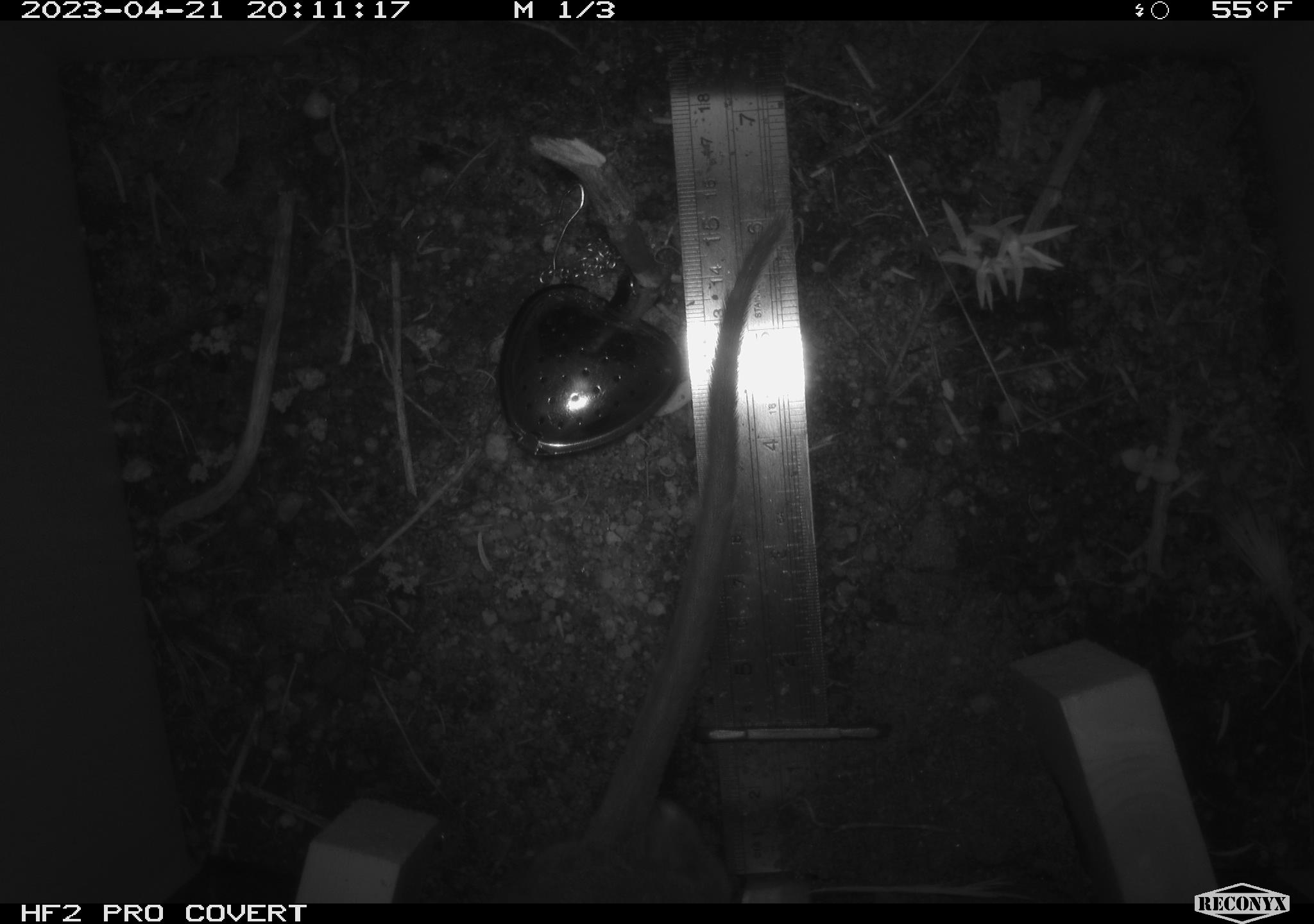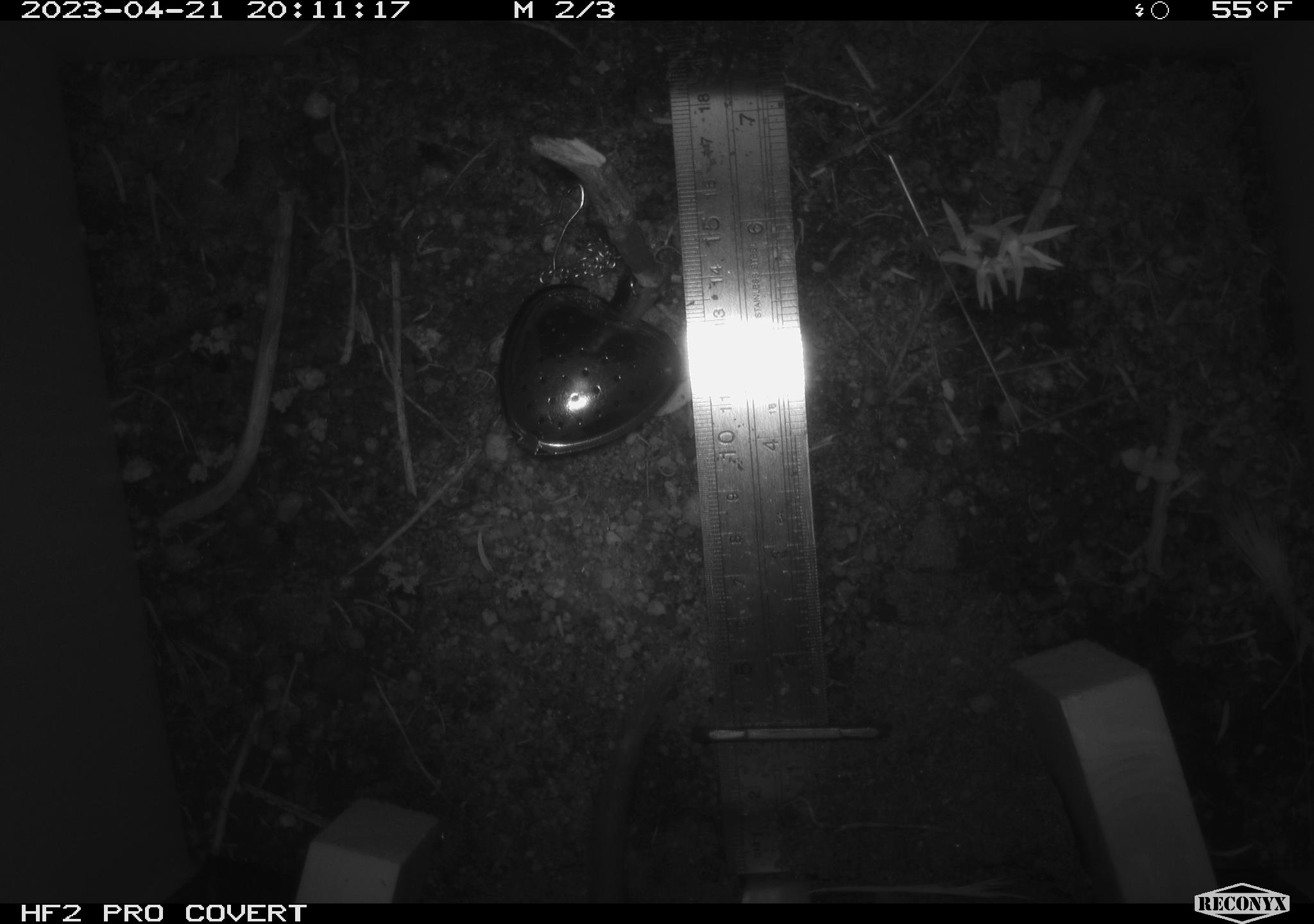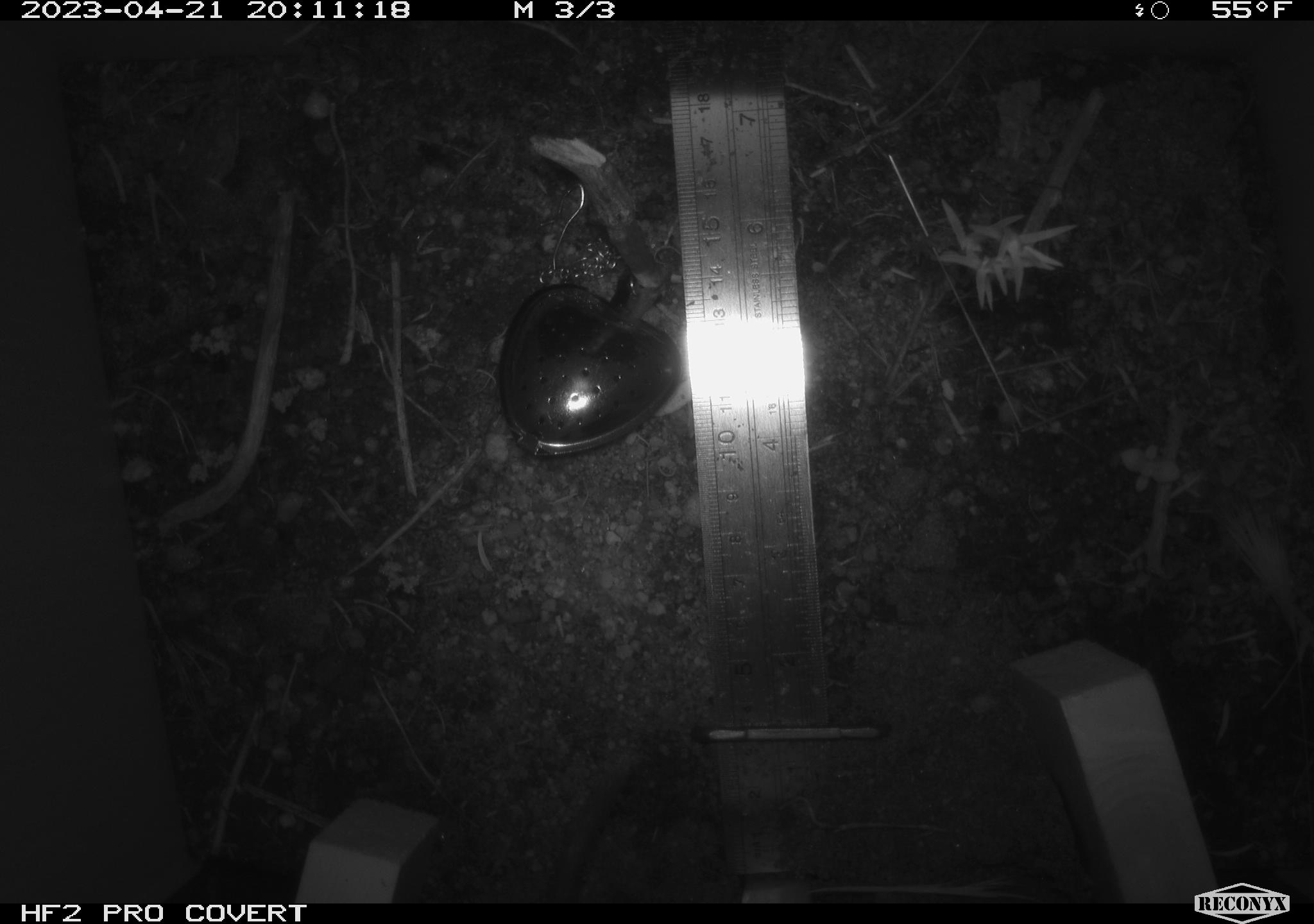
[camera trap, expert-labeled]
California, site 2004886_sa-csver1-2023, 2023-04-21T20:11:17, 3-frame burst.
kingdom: Animalia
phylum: Chordata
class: Mammalia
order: Rodentia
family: Cricetidae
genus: Neotoma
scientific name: Neotoma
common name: pack rat or woodrat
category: neotoma species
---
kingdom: Animalia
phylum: Chordata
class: Mammalia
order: Rodentia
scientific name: Rodentia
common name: mouse species